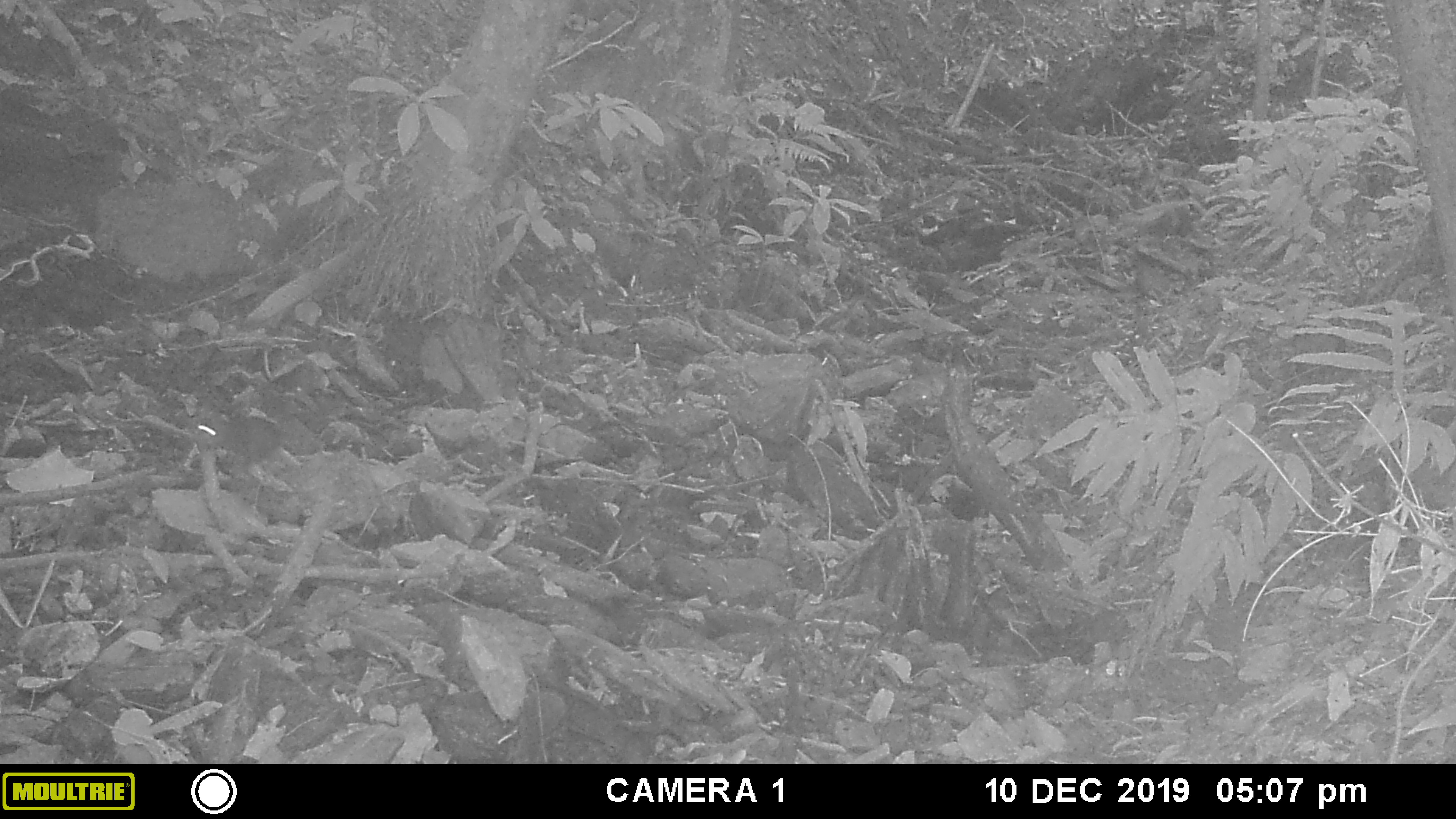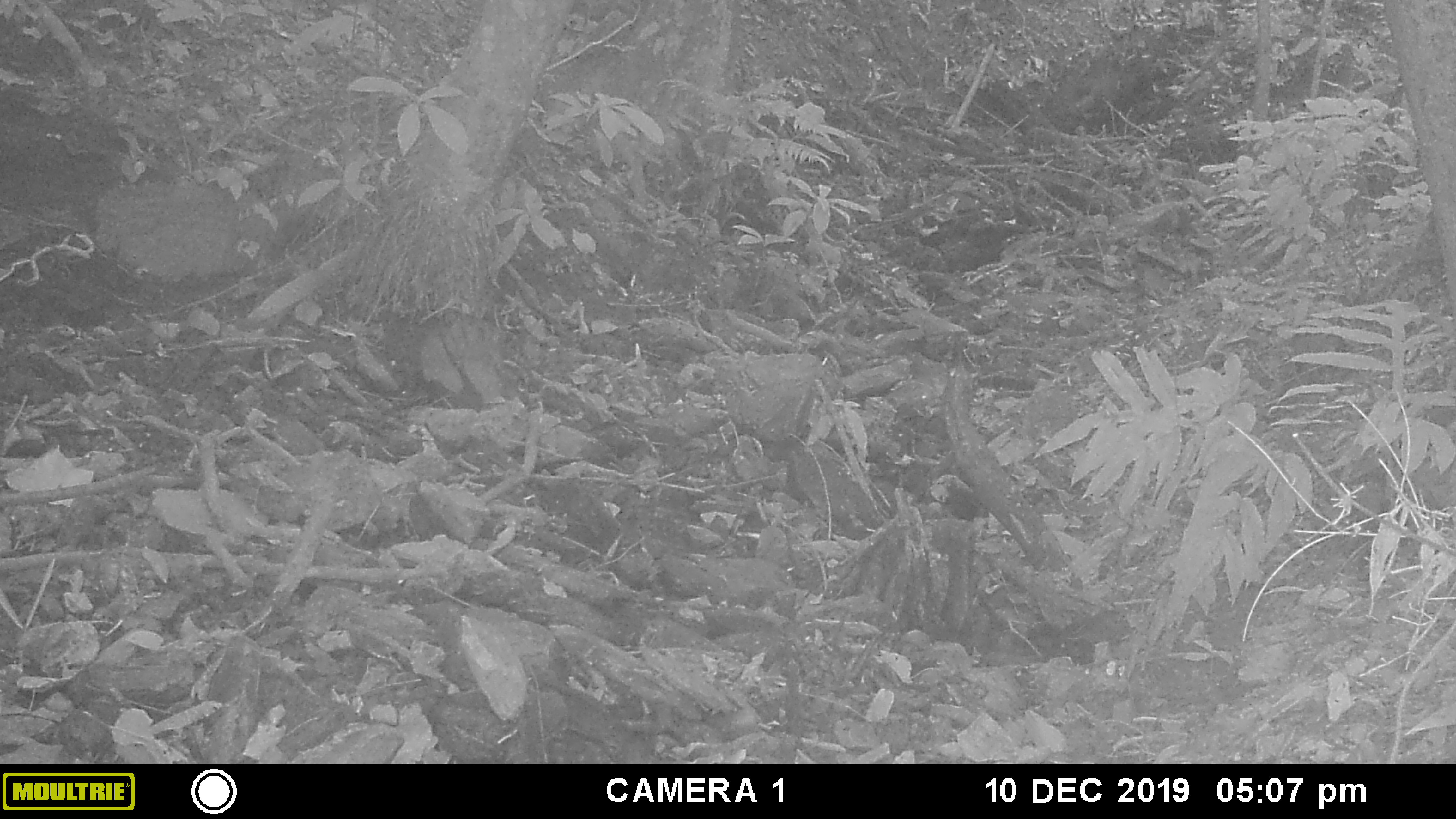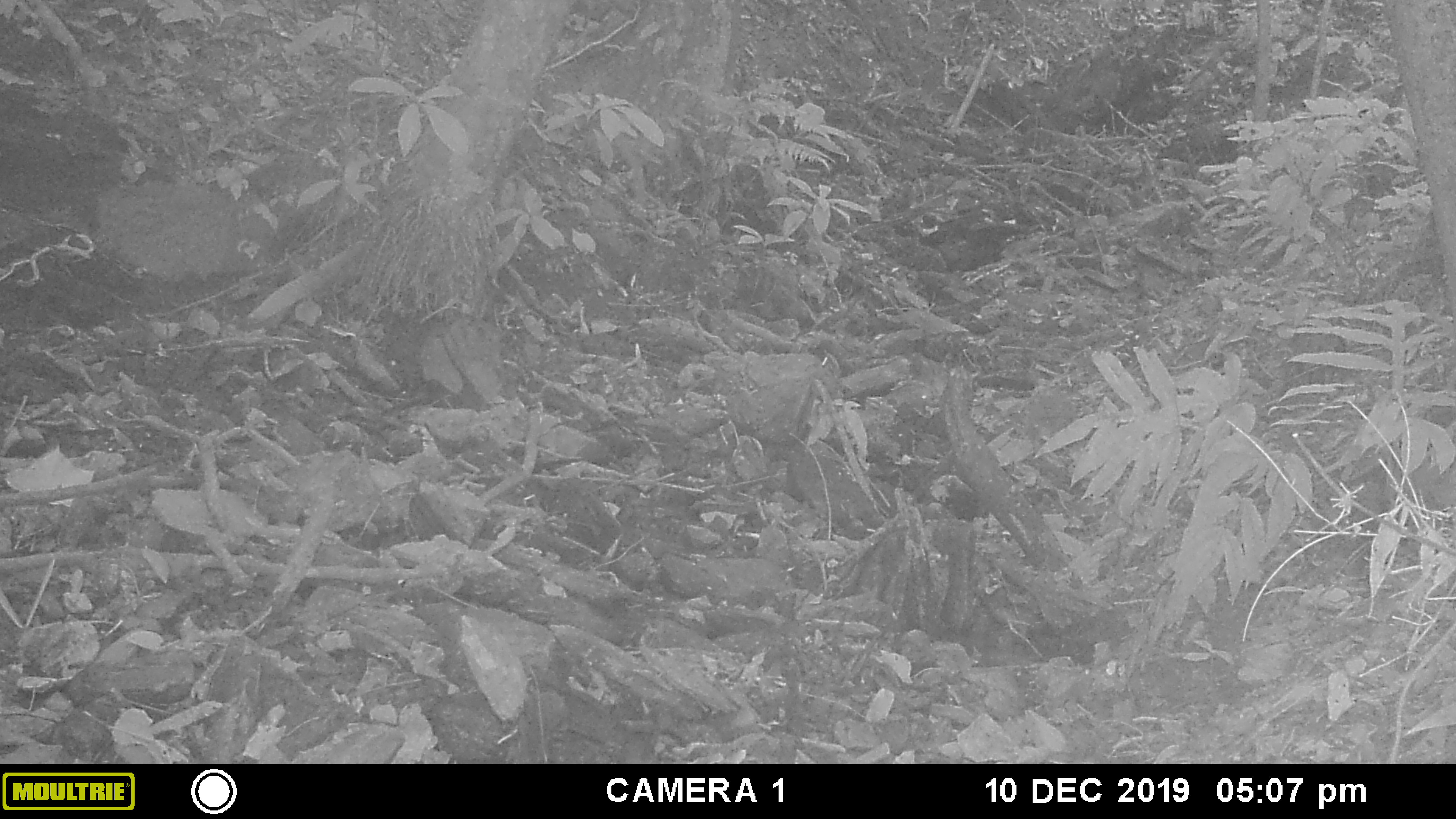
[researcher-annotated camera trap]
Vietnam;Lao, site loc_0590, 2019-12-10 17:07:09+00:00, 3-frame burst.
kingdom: Animalia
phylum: Chordata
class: Mammalia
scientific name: Mammalia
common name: mammal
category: unidentified small mammal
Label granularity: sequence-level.